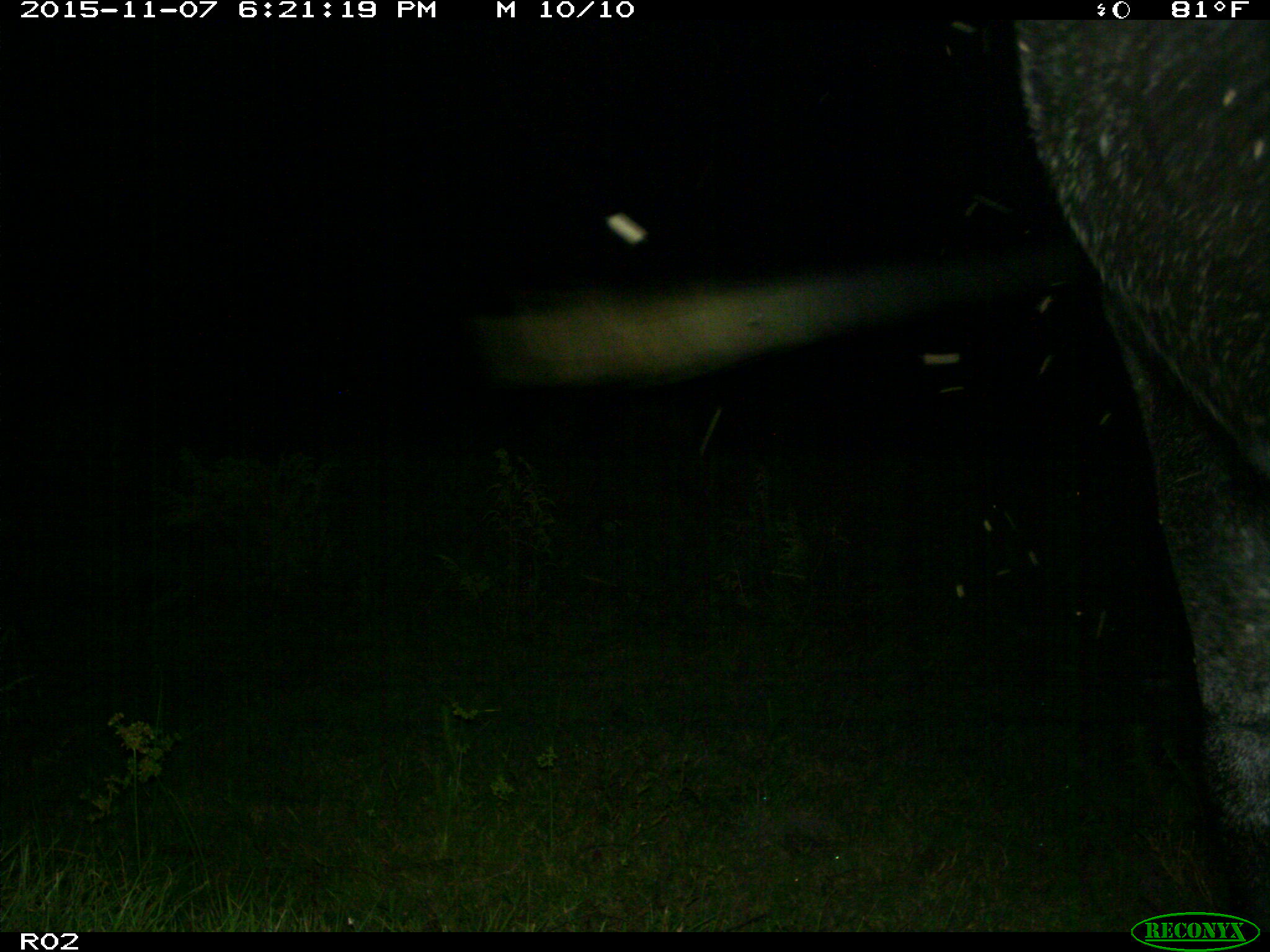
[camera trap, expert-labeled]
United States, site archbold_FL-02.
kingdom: Animalia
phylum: Chordata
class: Mammalia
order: Artiodactyla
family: Bovidae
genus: Bos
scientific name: Bos taurus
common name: domestic cow